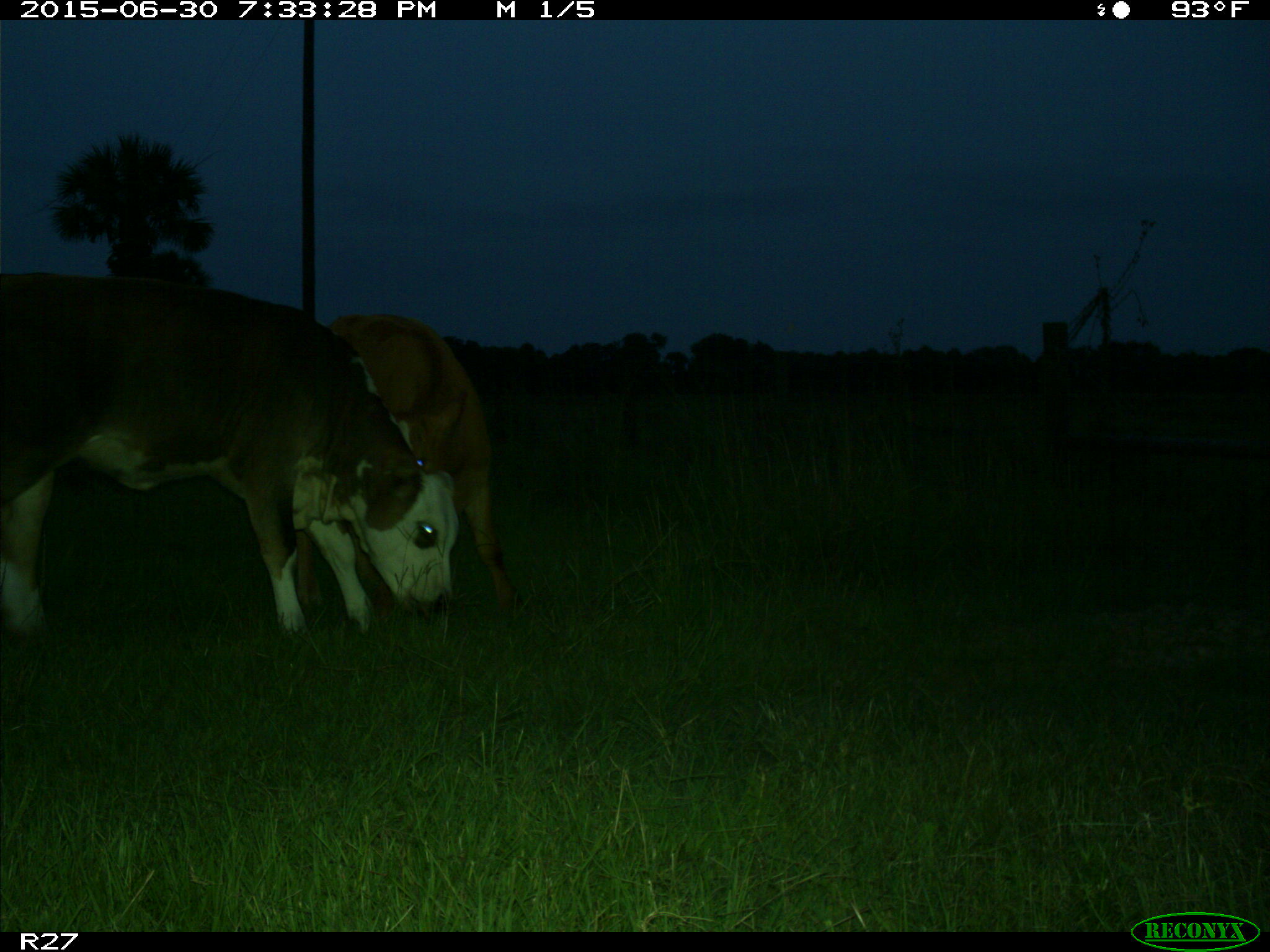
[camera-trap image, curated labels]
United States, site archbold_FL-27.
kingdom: Animalia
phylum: Chordata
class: Mammalia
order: Artiodactyla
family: Bovidae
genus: Bos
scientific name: Bos taurus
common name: domestic cow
Bos taurus (domestic cow).